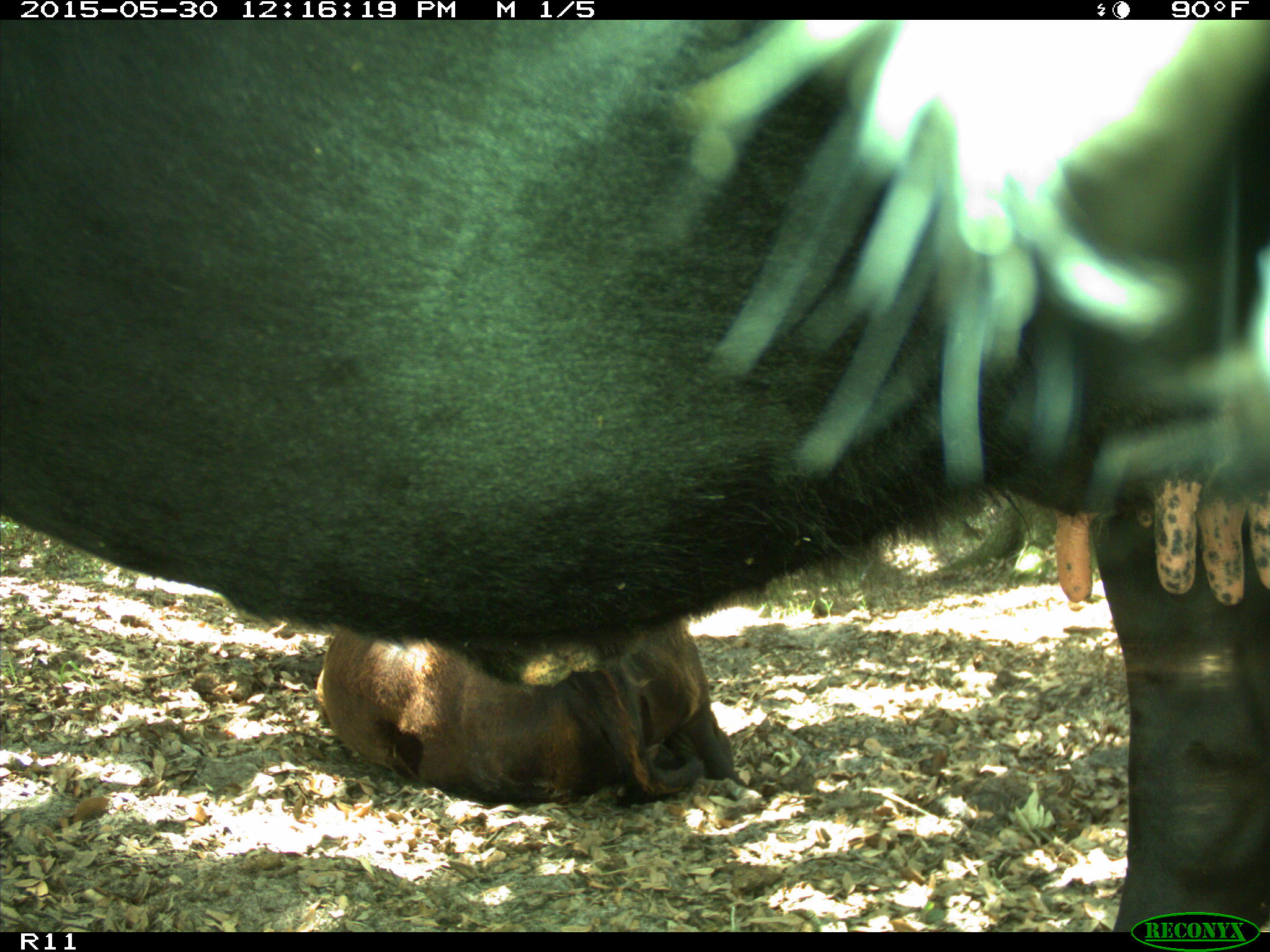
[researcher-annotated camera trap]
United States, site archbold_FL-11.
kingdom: Animalia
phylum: Chordata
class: Mammalia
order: Artiodactyla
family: Bovidae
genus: Bos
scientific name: Bos taurus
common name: domestic cow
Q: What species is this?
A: Bos taurus (domestic cow).